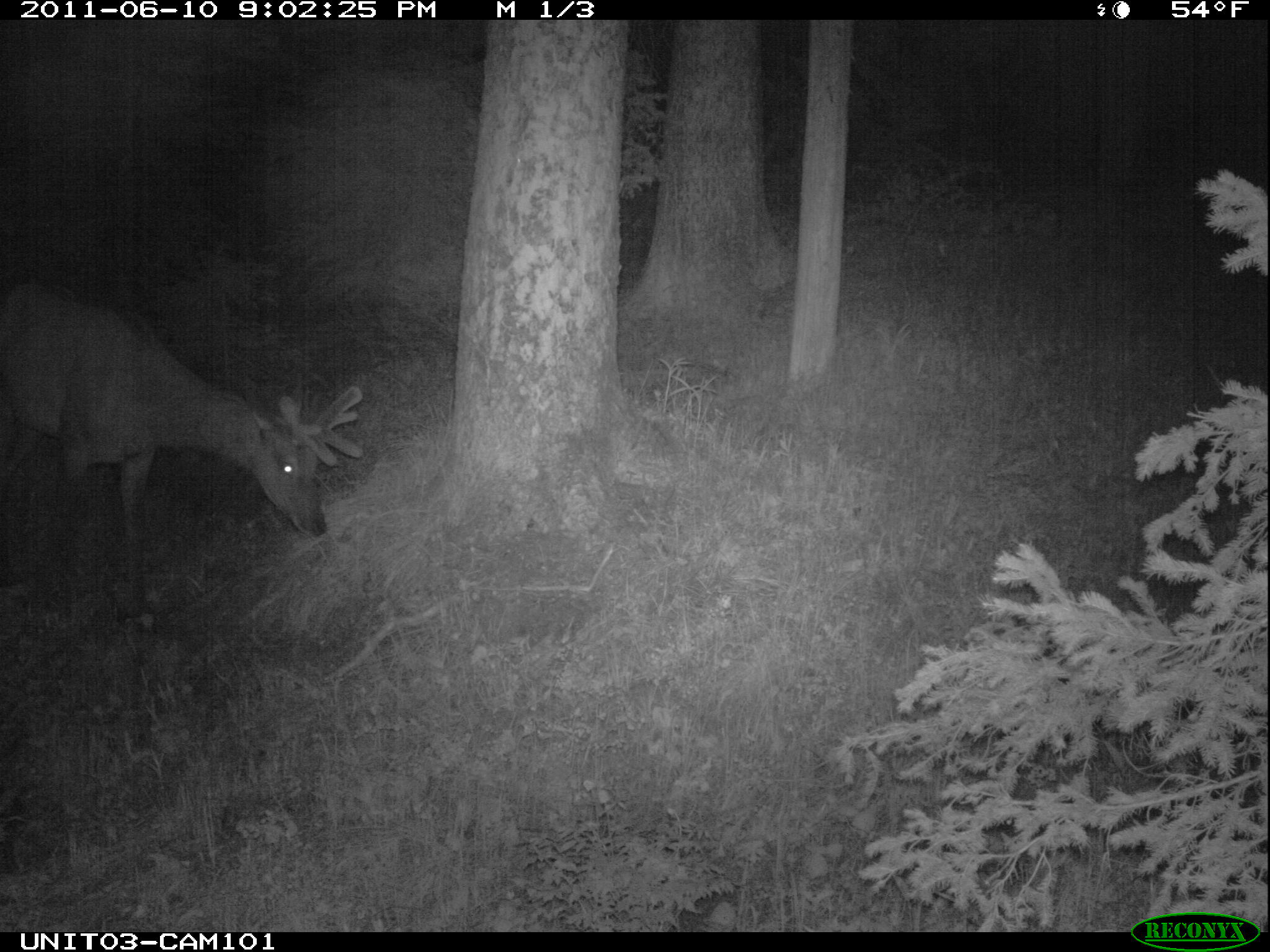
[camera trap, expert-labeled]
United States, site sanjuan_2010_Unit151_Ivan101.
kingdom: Animalia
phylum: Chordata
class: Mammalia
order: Artiodactyla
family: Cervidae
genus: Cervus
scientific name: Cervus elaphus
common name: red deer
Cervus elaphus (red deer).